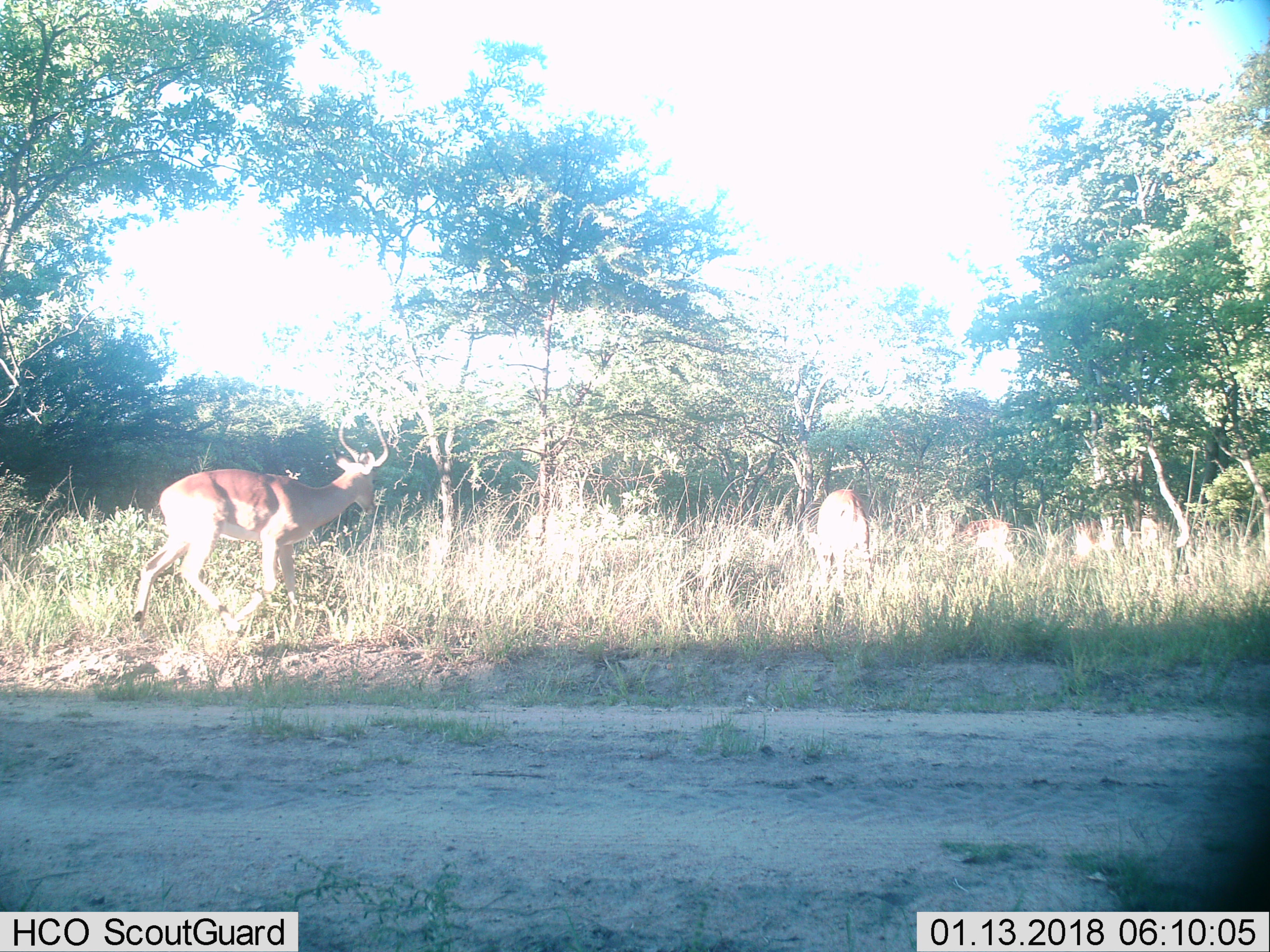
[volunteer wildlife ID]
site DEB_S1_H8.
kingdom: Animalia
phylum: Chordata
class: Mammalia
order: Artiodactyla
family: Bovidae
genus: Aepyceros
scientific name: Aepyceros melampus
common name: impala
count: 3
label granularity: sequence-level